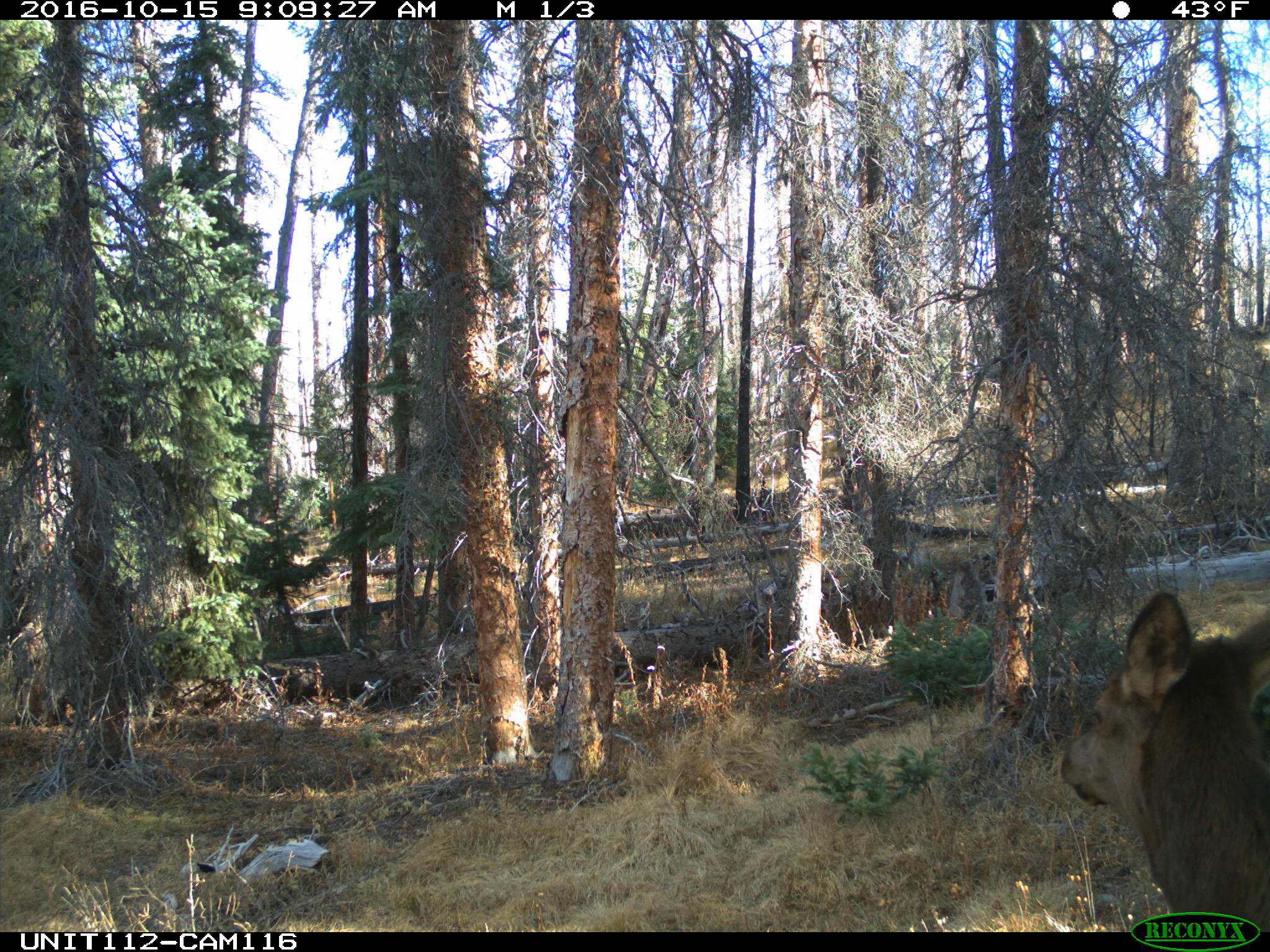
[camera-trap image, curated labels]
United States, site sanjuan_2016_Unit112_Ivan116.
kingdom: Animalia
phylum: Chordata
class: Mammalia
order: Artiodactyla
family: Cervidae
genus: Cervus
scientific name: Cervus elaphus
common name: red deer